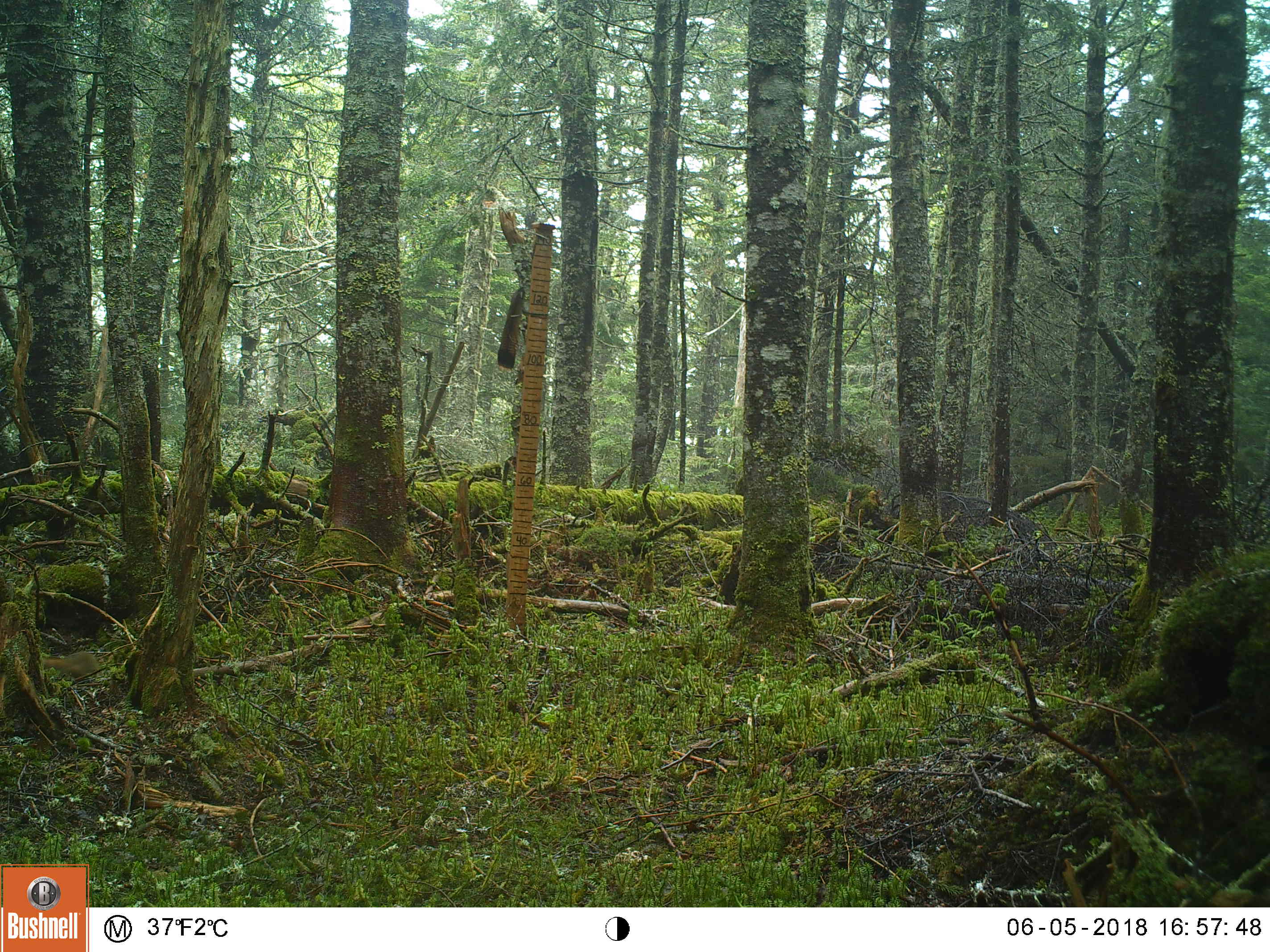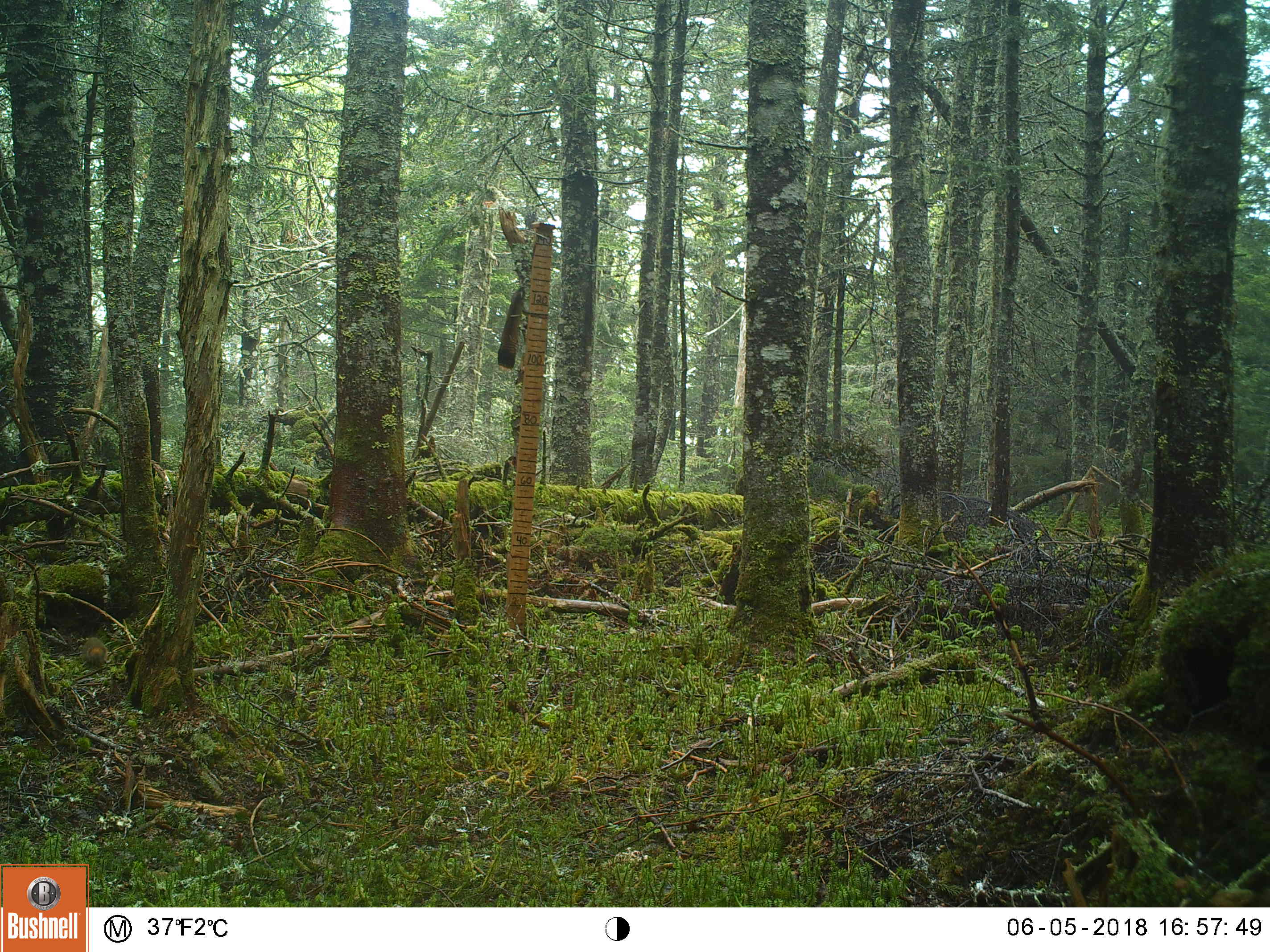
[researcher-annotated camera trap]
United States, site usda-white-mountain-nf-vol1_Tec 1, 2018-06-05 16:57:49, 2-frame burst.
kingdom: Animalia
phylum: Chordata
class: Mammalia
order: Rodentia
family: Sciuridae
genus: Tamiasciurus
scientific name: Tamiasciurus hudsonicus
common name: red squirrel